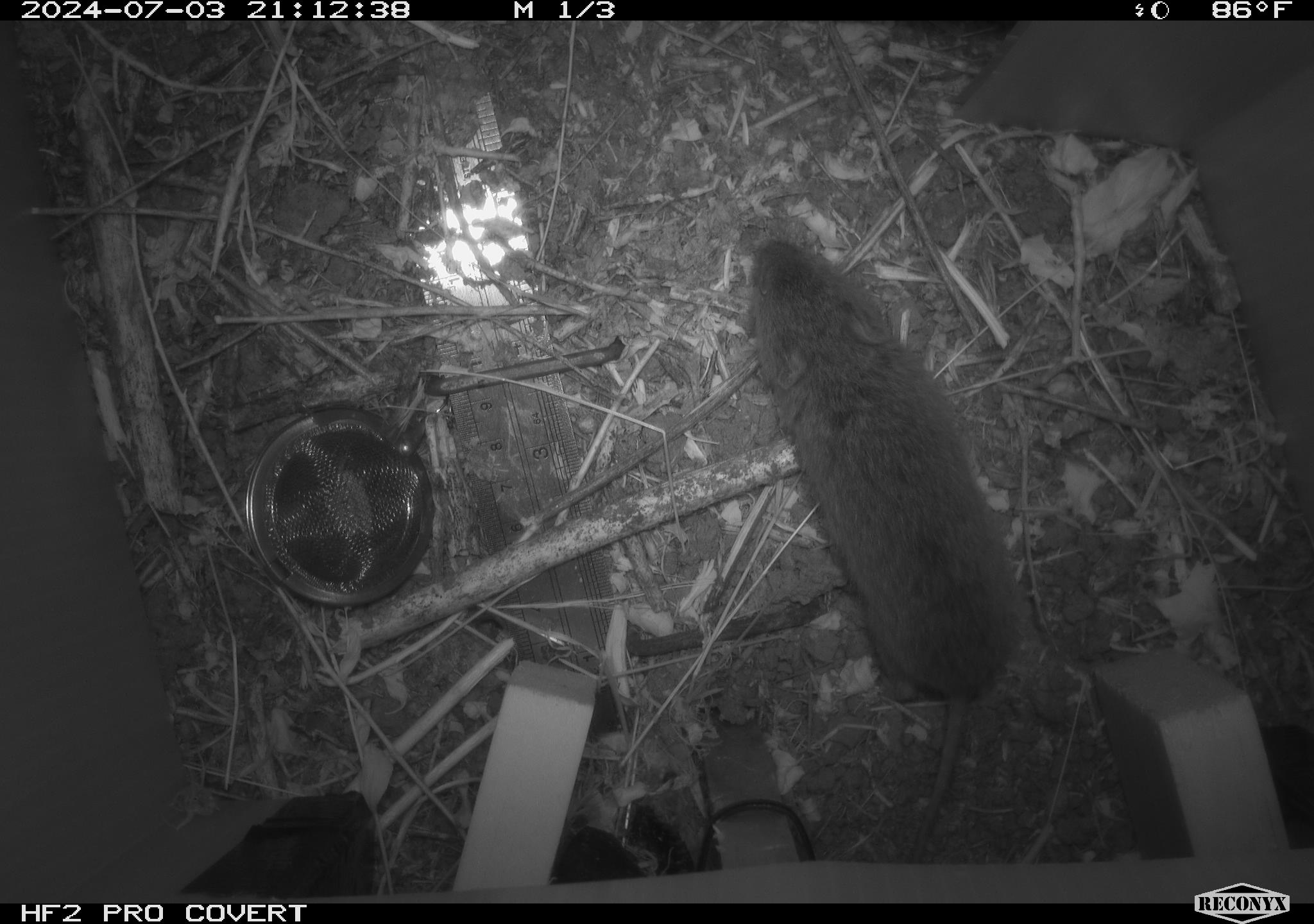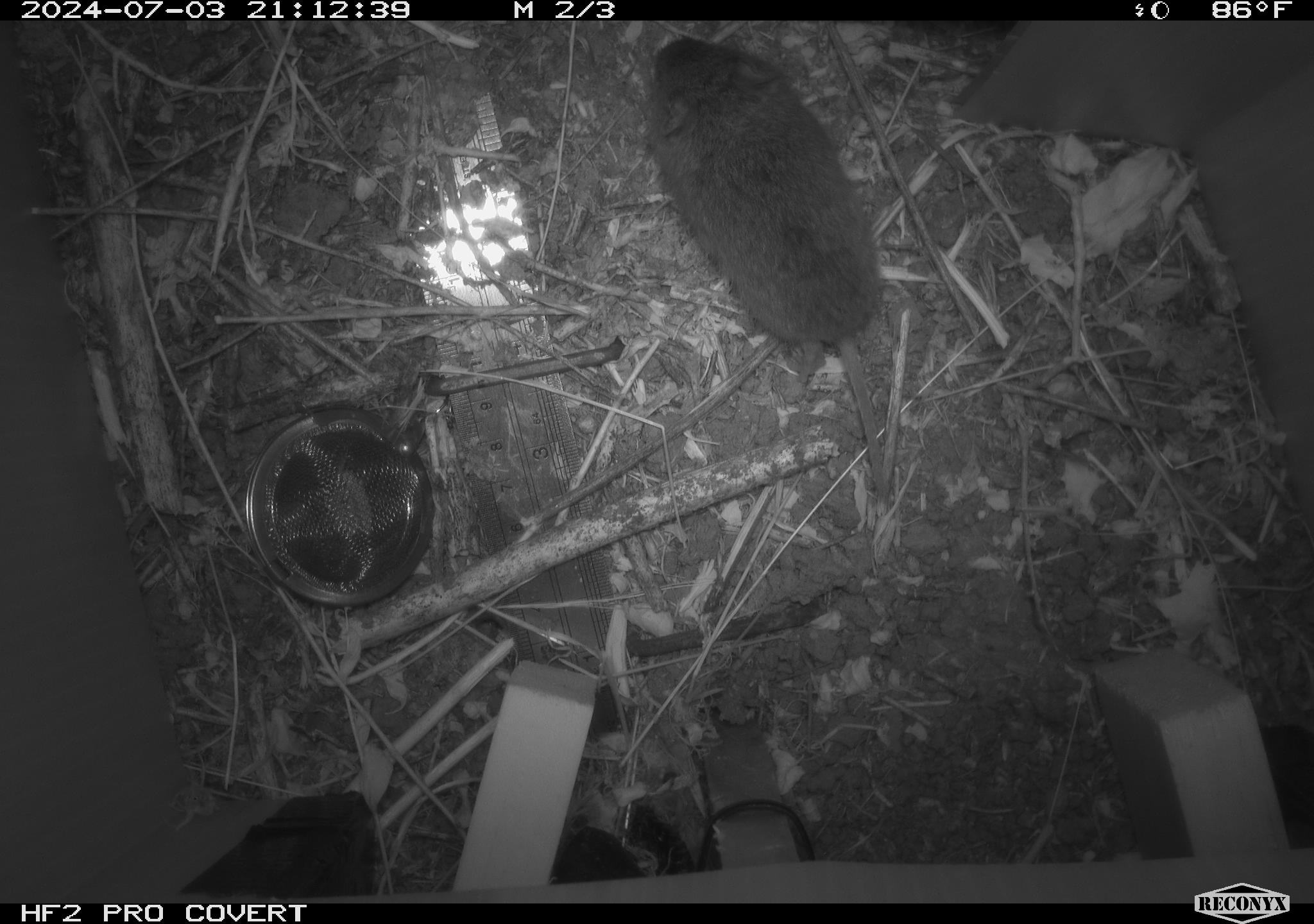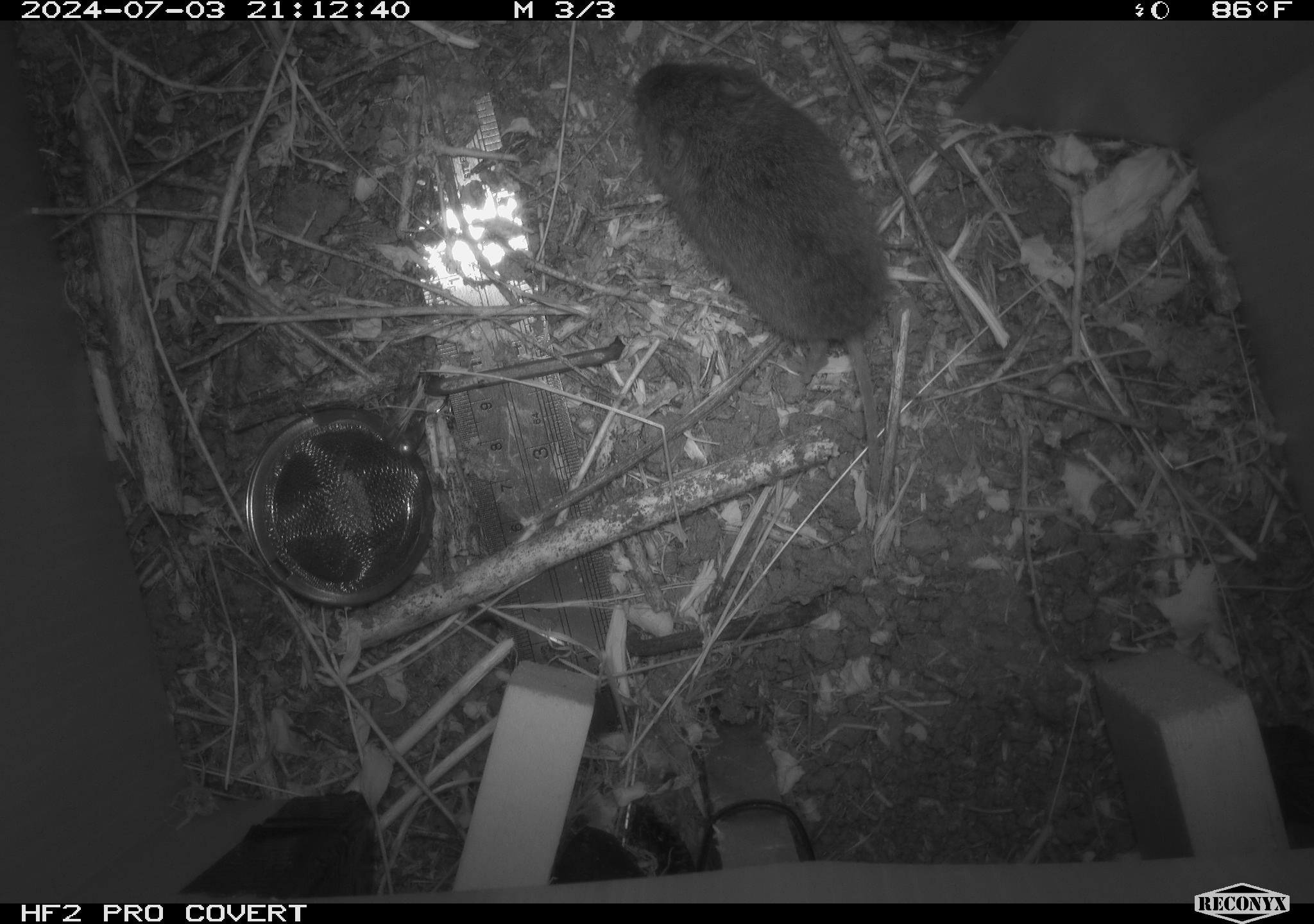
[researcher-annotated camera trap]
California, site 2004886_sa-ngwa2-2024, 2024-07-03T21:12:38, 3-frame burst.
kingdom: Animalia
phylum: Chordata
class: Mammalia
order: Rodentia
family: Cricetidae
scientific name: Arvicolinae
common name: voles, lemmings, and muskrats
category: arvicolinae subfamily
Arvicolinae subfamily (voles, lemmings, and muskrats) (Arvicolinae).